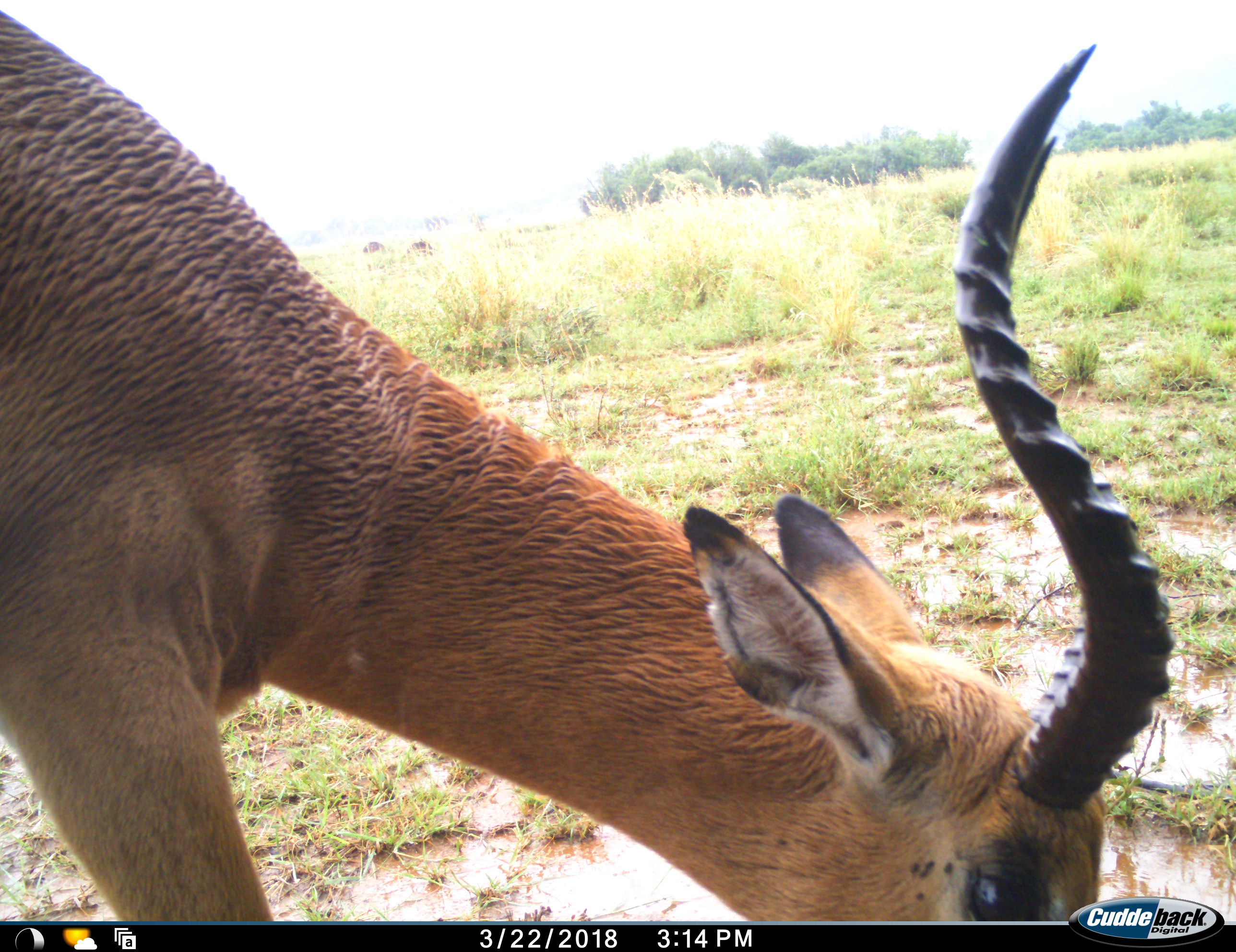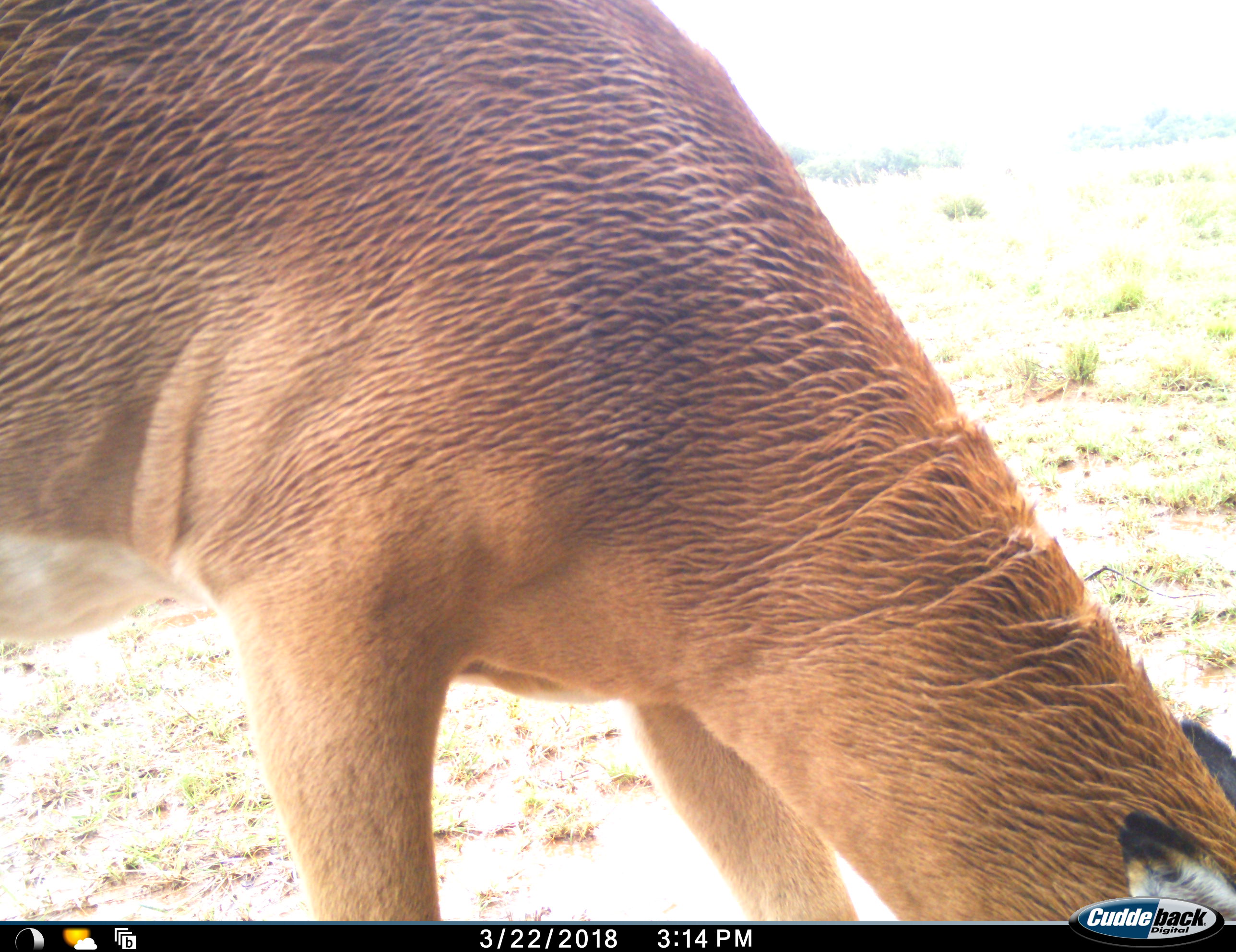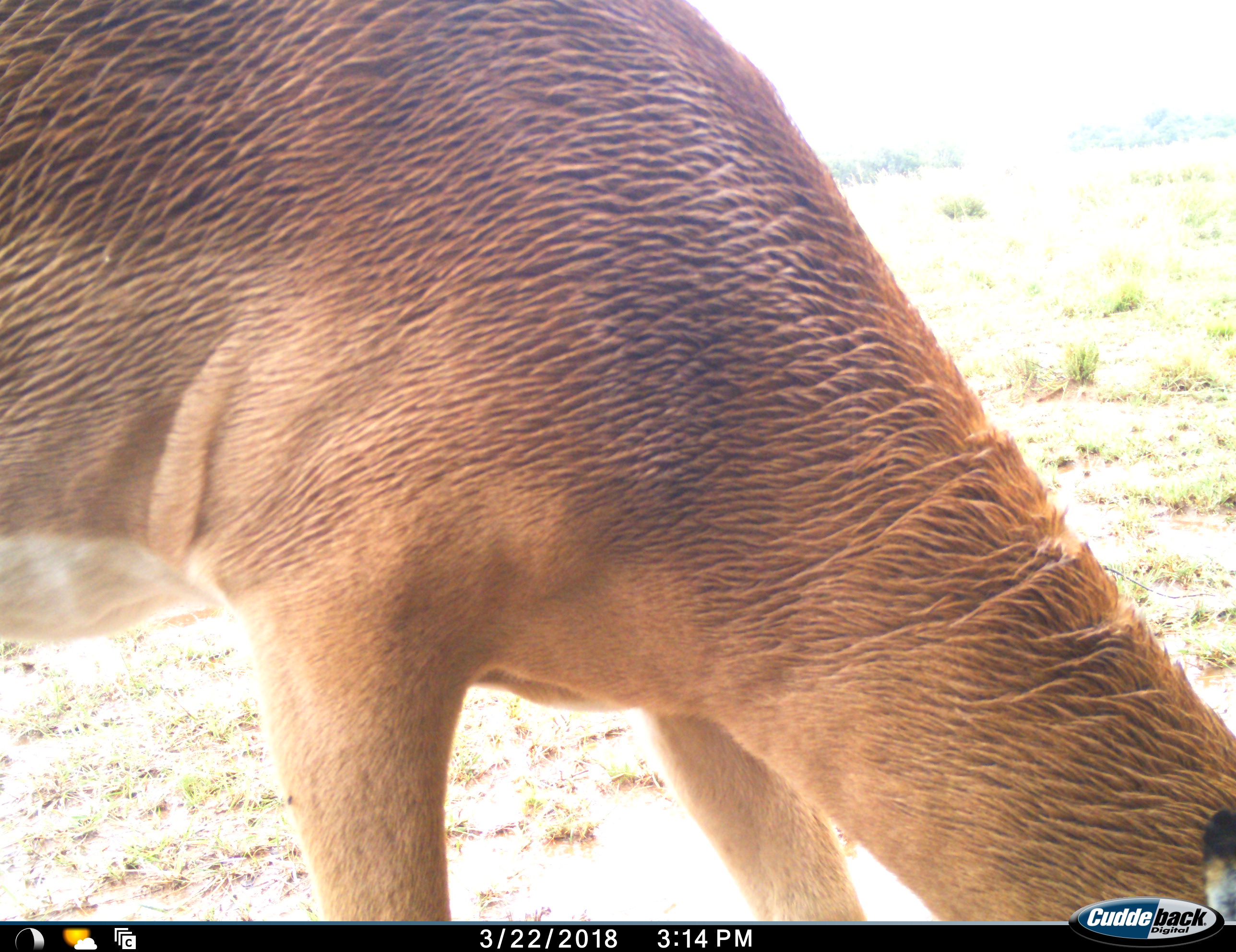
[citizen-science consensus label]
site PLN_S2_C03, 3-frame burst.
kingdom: Animalia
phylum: Chordata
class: Mammalia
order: Artiodactyla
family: Bovidae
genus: Aepyceros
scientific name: Aepyceros melampus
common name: impala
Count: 1.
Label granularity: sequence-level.